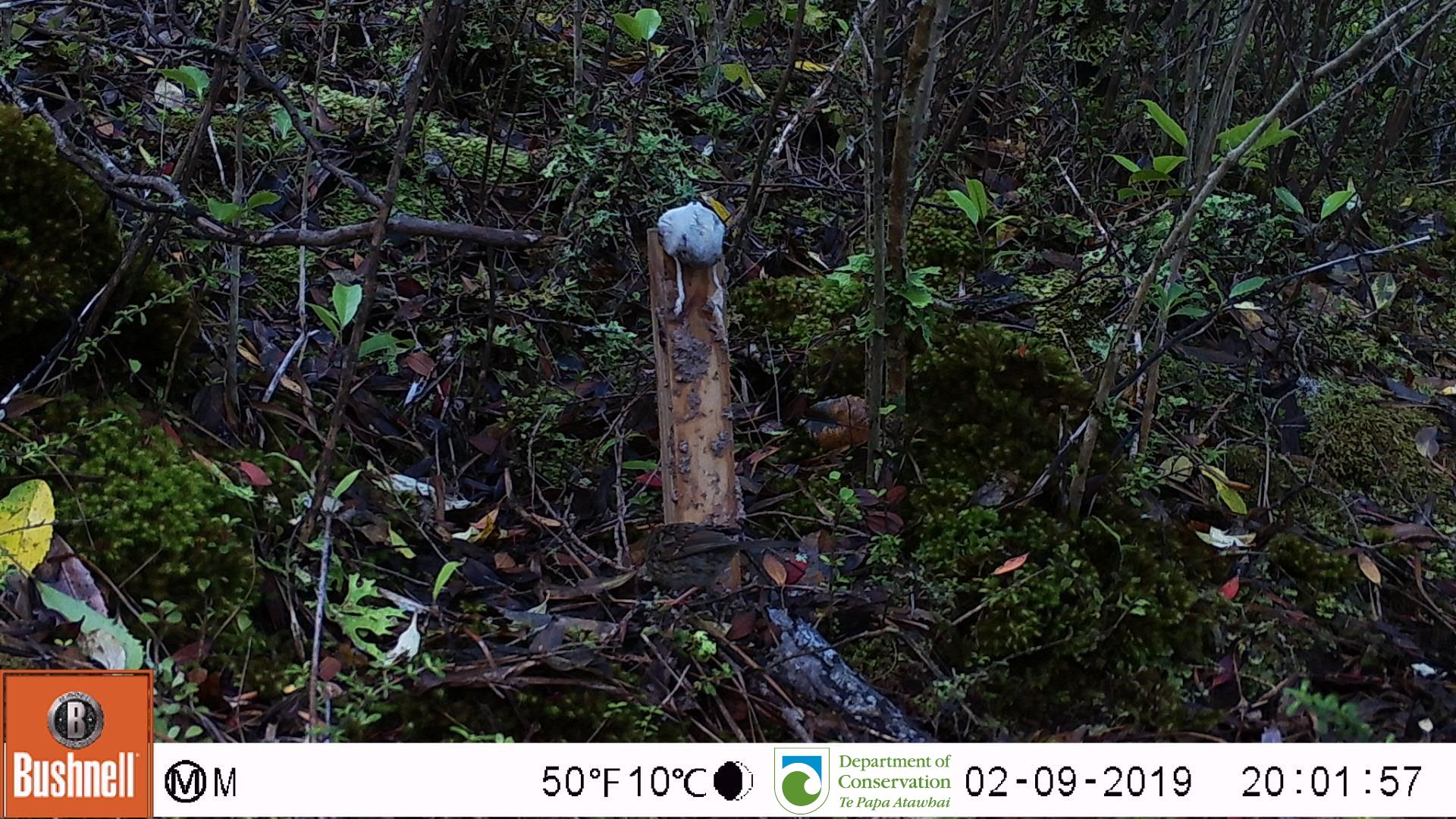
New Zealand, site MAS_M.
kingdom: Animalia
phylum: Chordata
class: Aves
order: Passeriformes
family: Prunellidae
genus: Prunella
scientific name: Prunella modularis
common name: dunnock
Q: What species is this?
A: Dunnock (Prunella modularis).